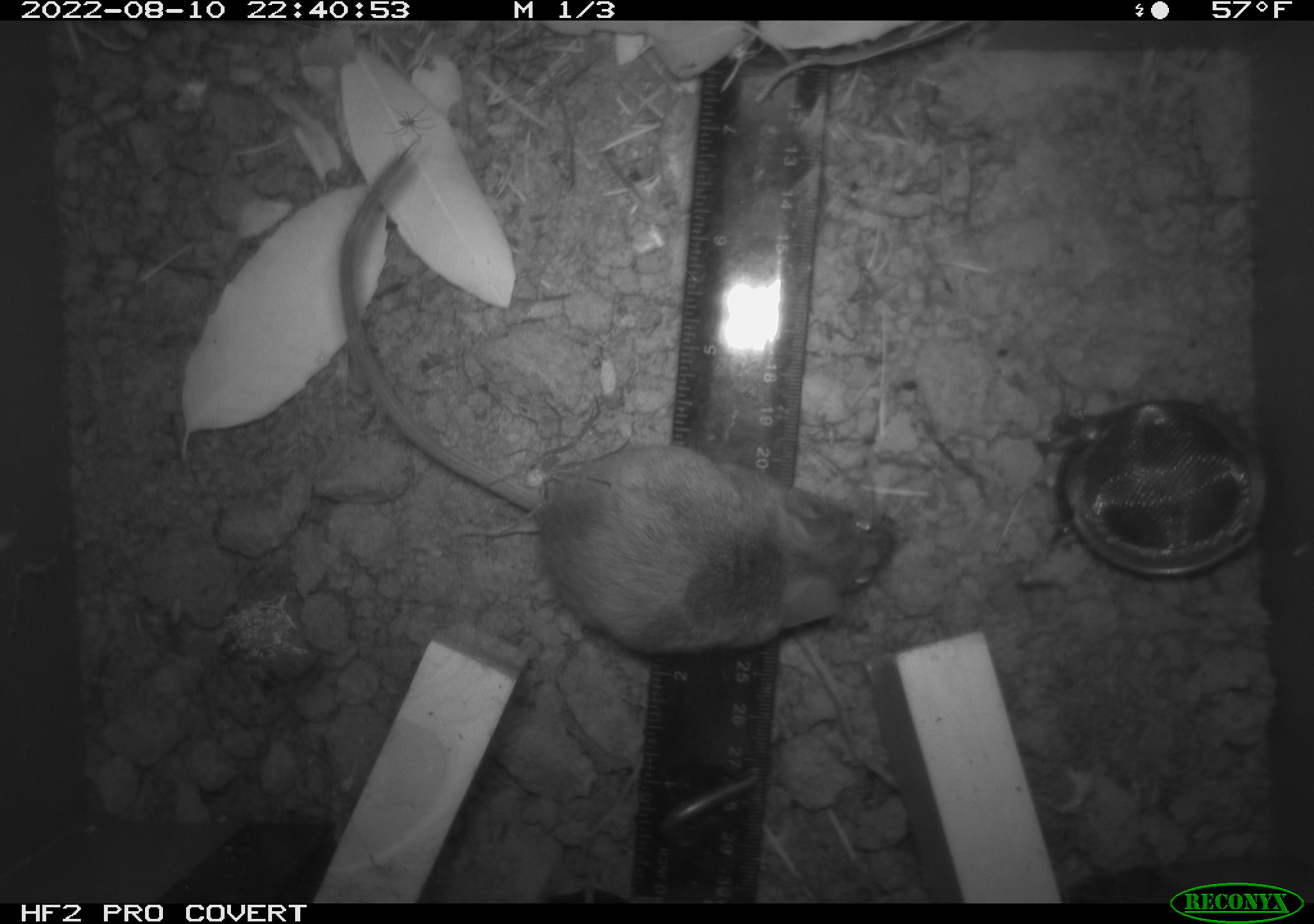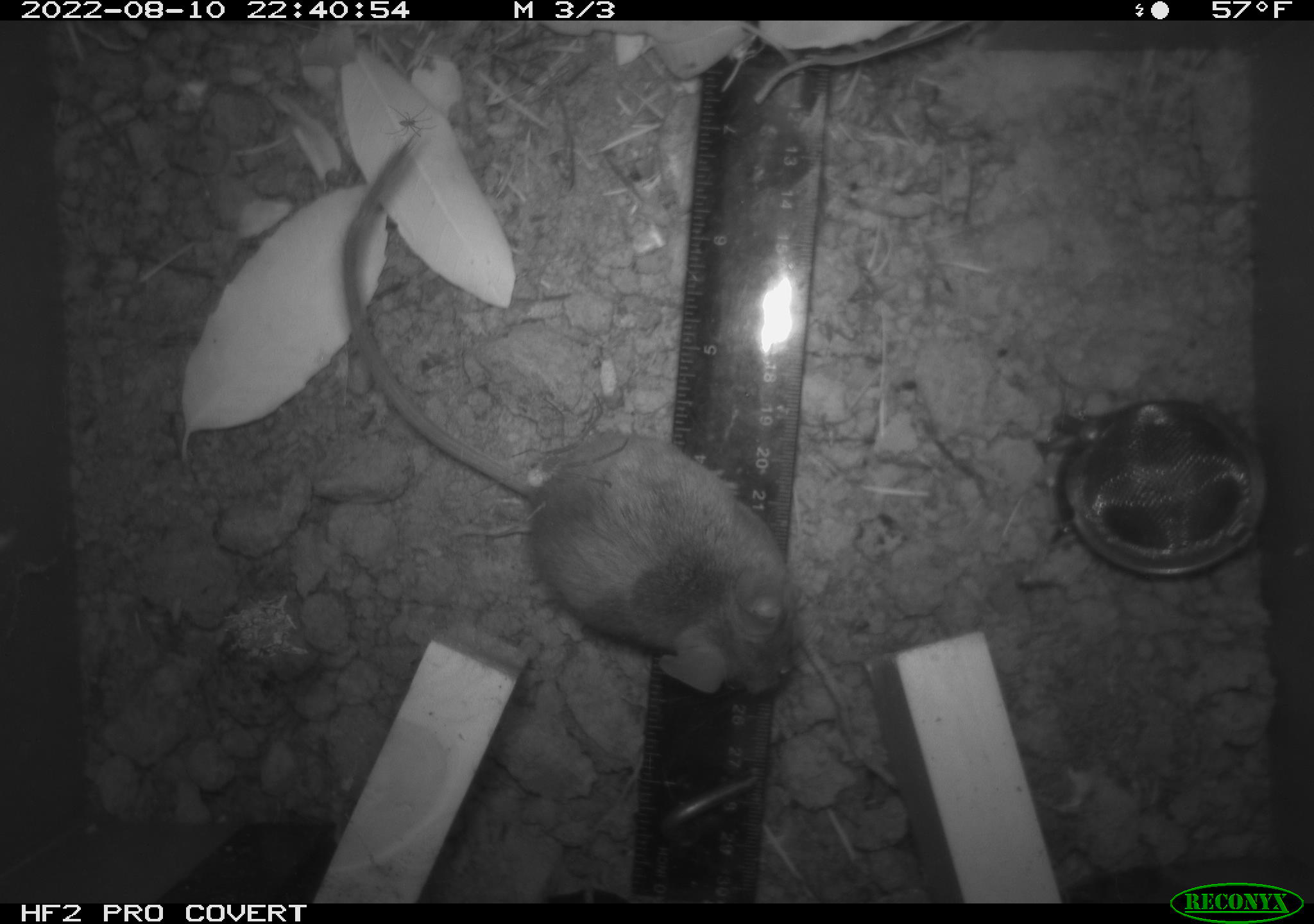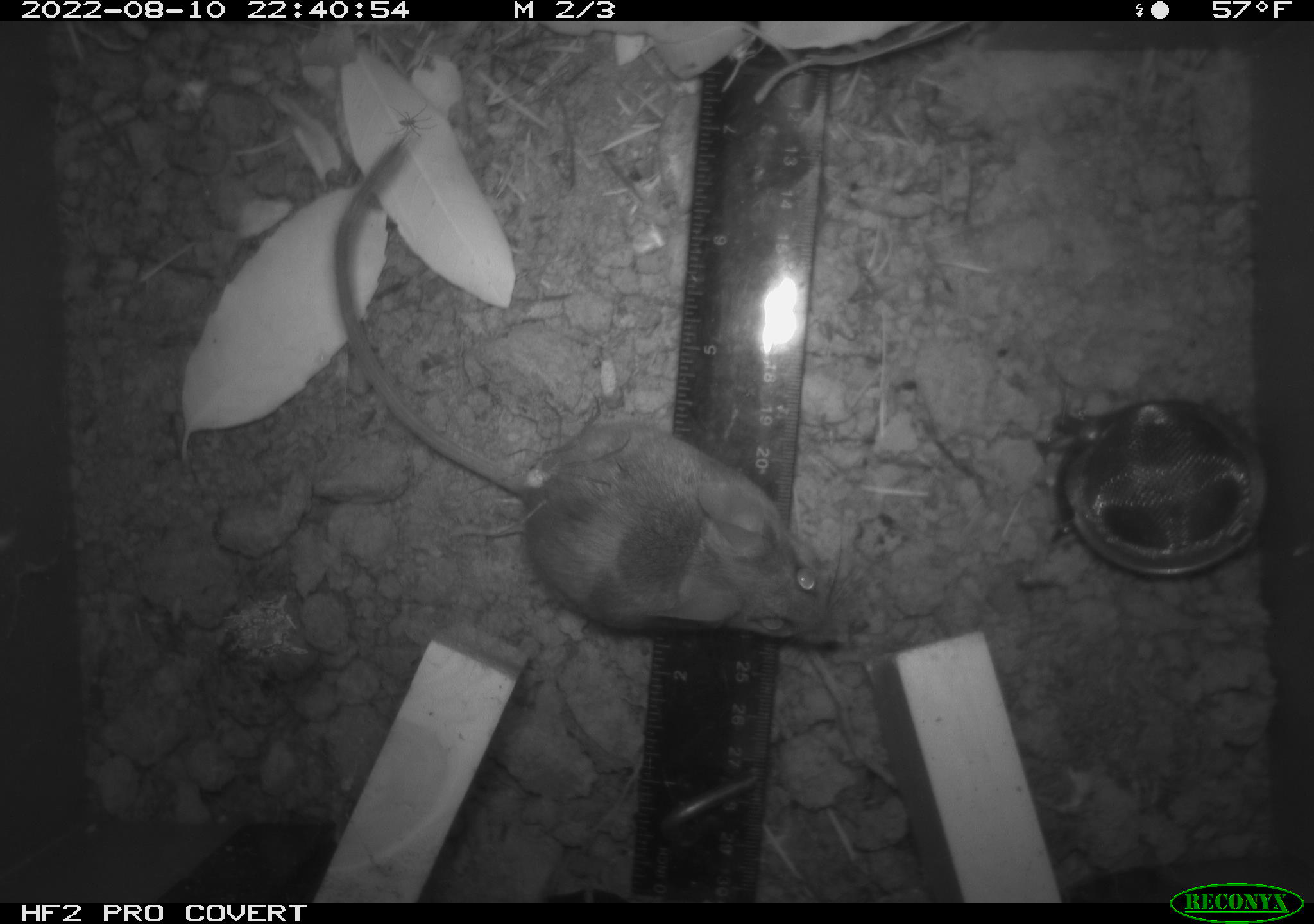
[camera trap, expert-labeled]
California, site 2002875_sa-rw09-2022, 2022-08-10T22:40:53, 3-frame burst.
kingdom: Animalia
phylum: Chordata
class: Mammalia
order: Rodentia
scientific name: Rodentia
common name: rodent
Rodent (Rodentia).